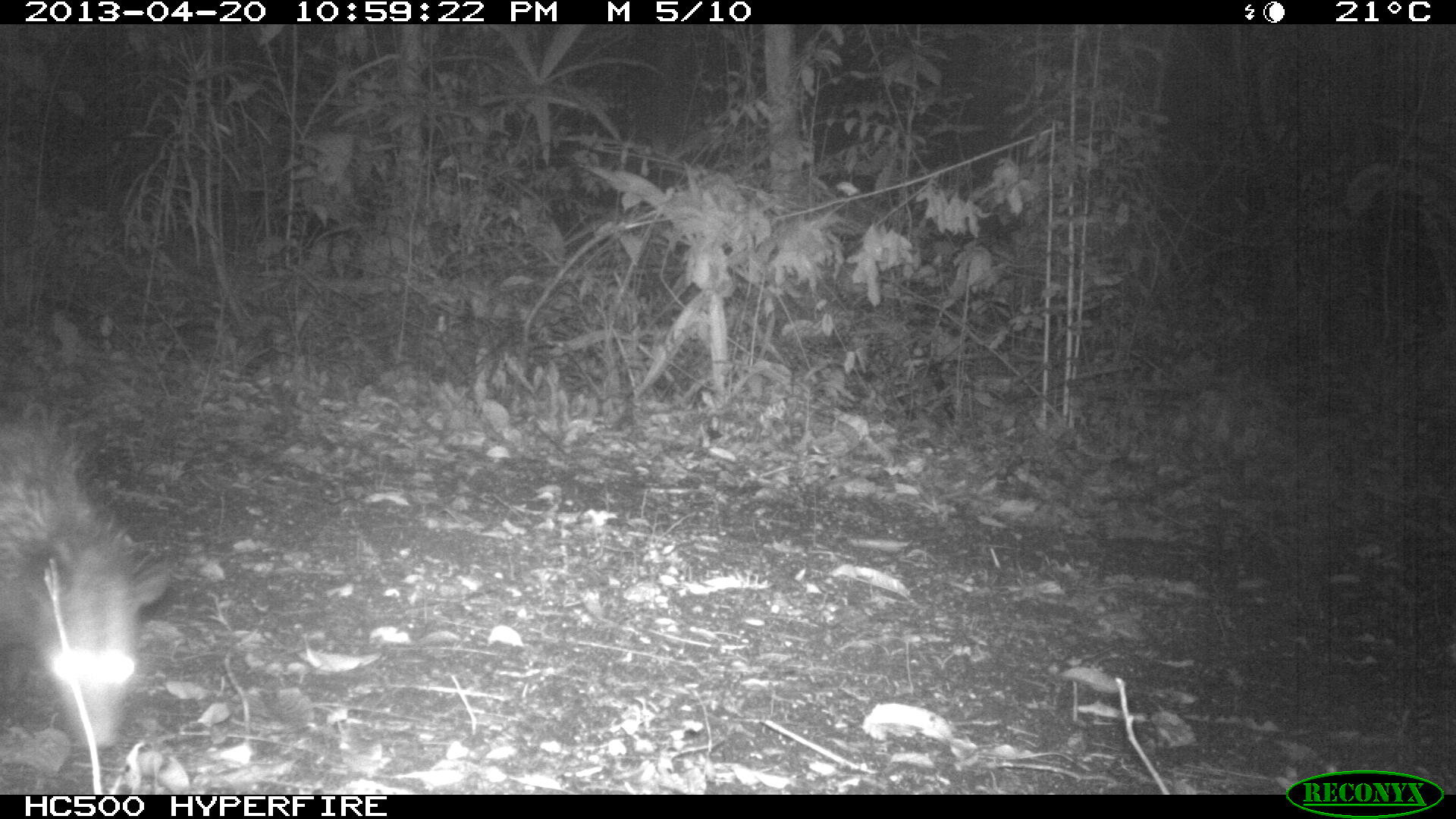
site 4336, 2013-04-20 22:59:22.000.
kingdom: Animalia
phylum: Chordata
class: Mammalia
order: Didelphimorphia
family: Didelphidae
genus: Didelphis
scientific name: Didelphis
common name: american opossums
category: didelphis sp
Didelphis sp (american opossums) (Didelphis), count 1.